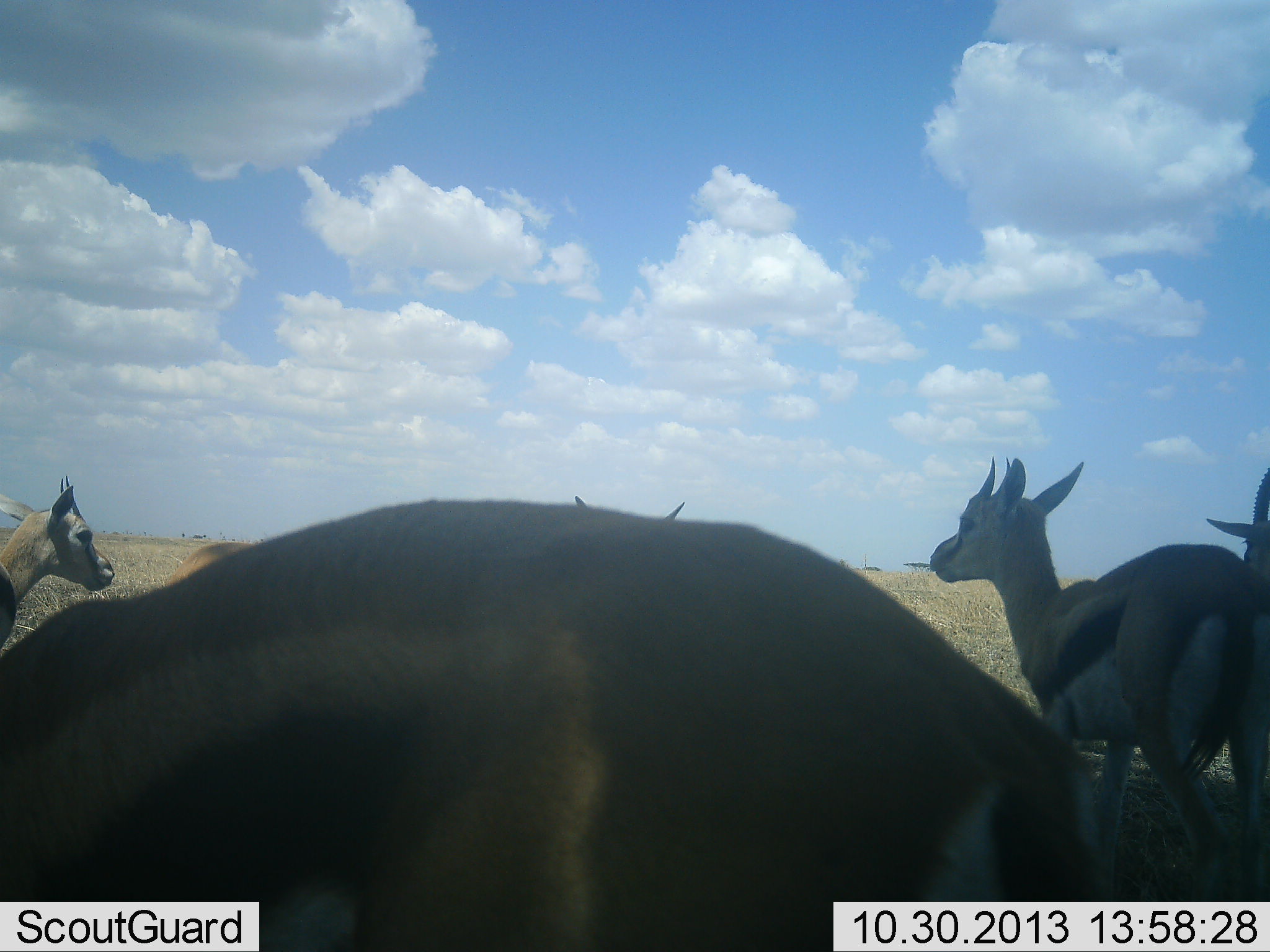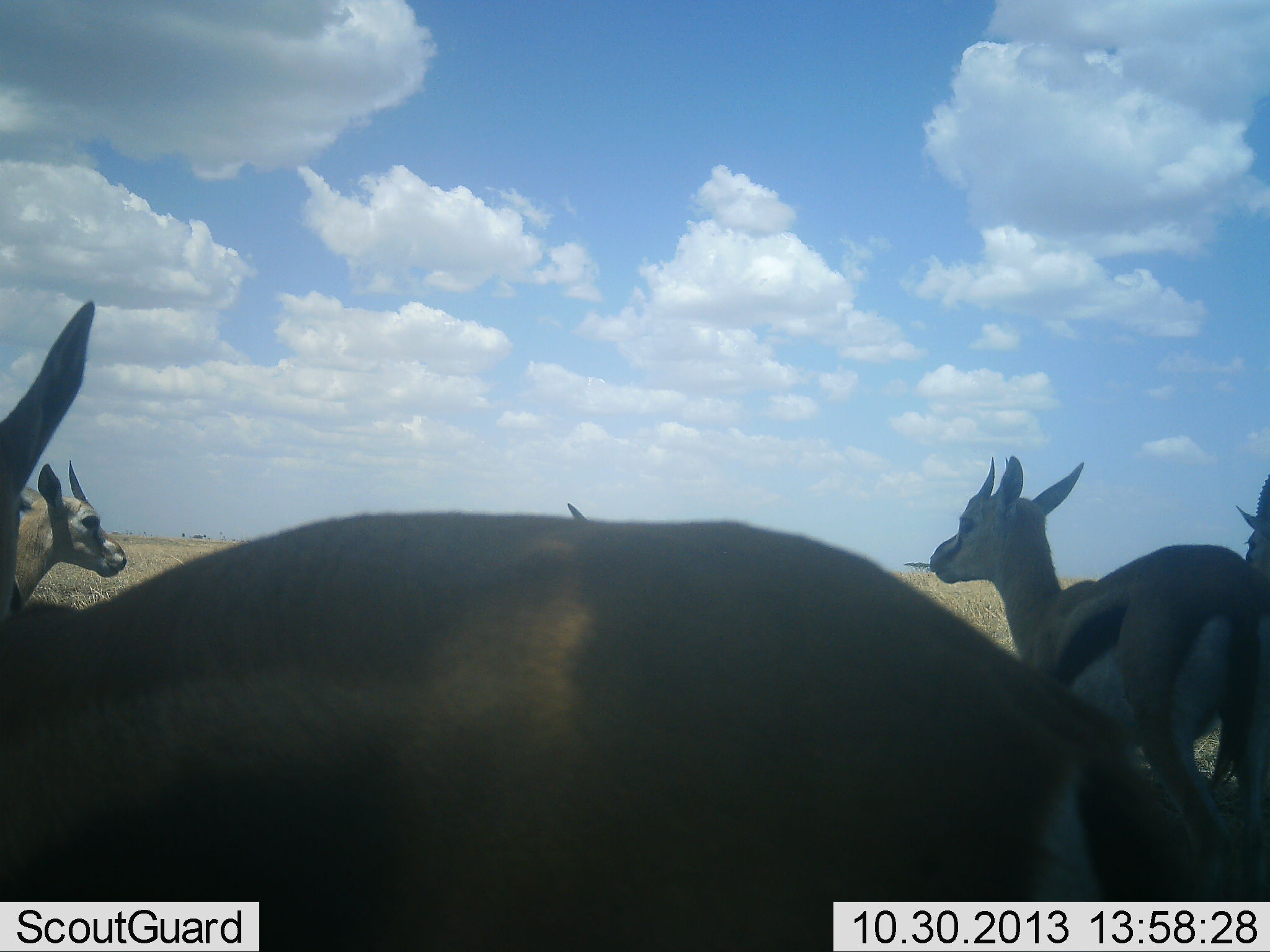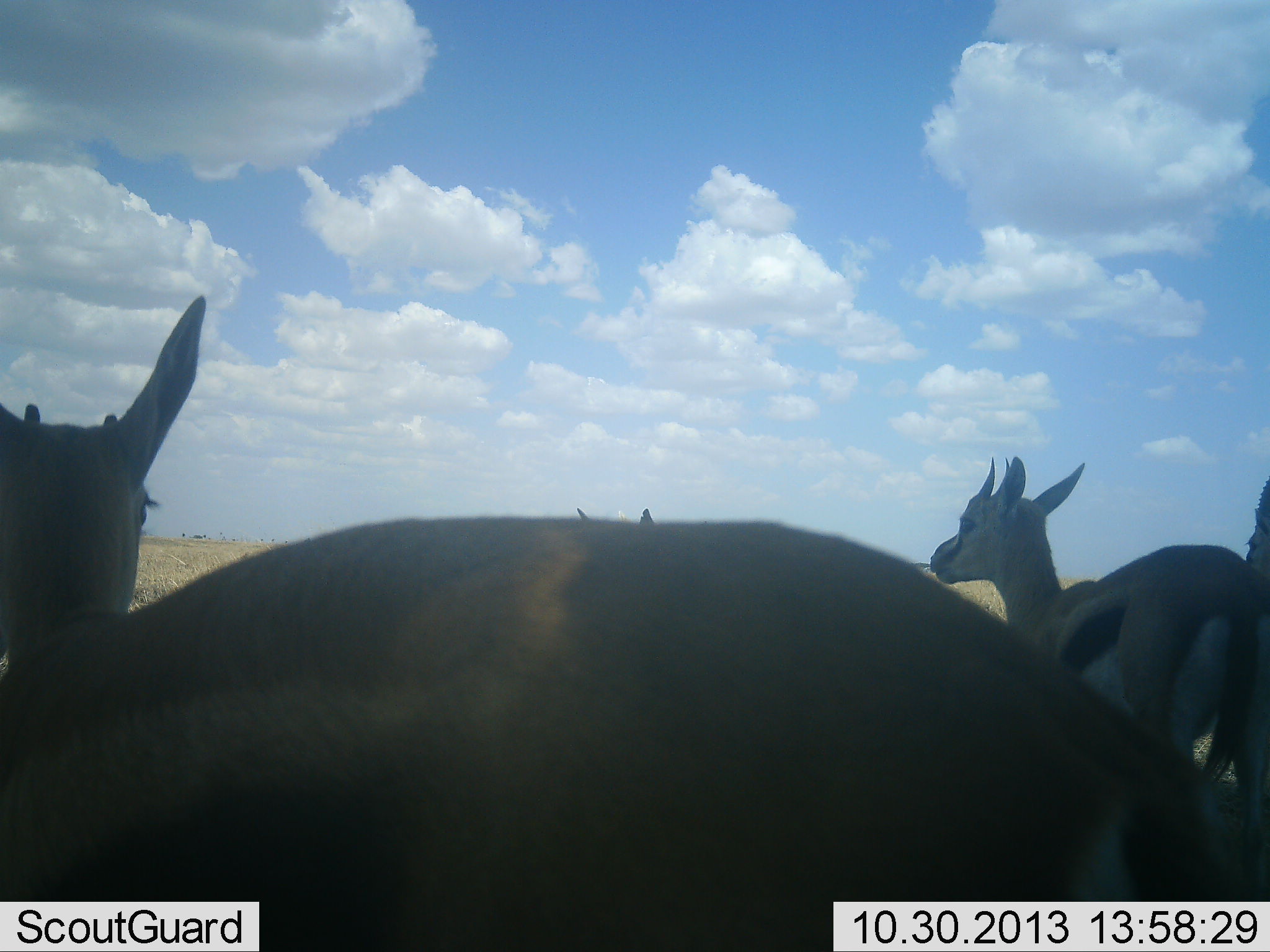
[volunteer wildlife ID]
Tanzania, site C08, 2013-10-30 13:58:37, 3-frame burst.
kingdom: Animalia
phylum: Chordata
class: Mammalia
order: Artiodactyla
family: Bovidae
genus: Eudorcas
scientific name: Eudorcas thomsonii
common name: thomson's gazelle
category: gazellethomsons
Gazellethomsons (thomson's gazelle) (Eudorcas thomsonii), count 5. Behavior (volunteer vote fractions): standing 89%, resting 6%, moving 11%, interacting 0%. Young present (vote fraction): 0%. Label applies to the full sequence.